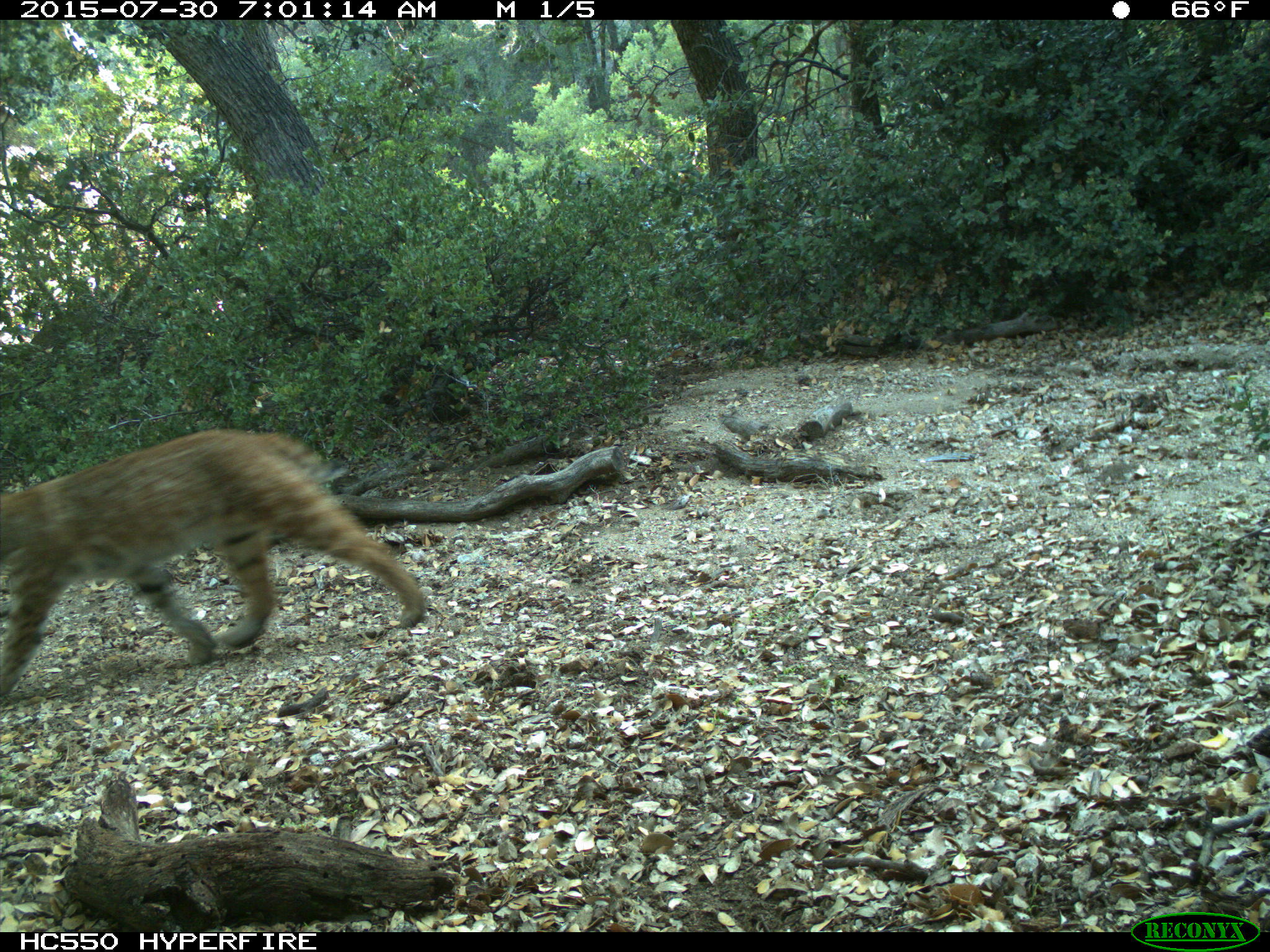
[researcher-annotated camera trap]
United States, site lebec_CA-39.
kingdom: Animalia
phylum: Chordata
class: Mammalia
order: Carnivora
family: Felidae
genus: Lynx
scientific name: Lynx rufus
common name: bobcat